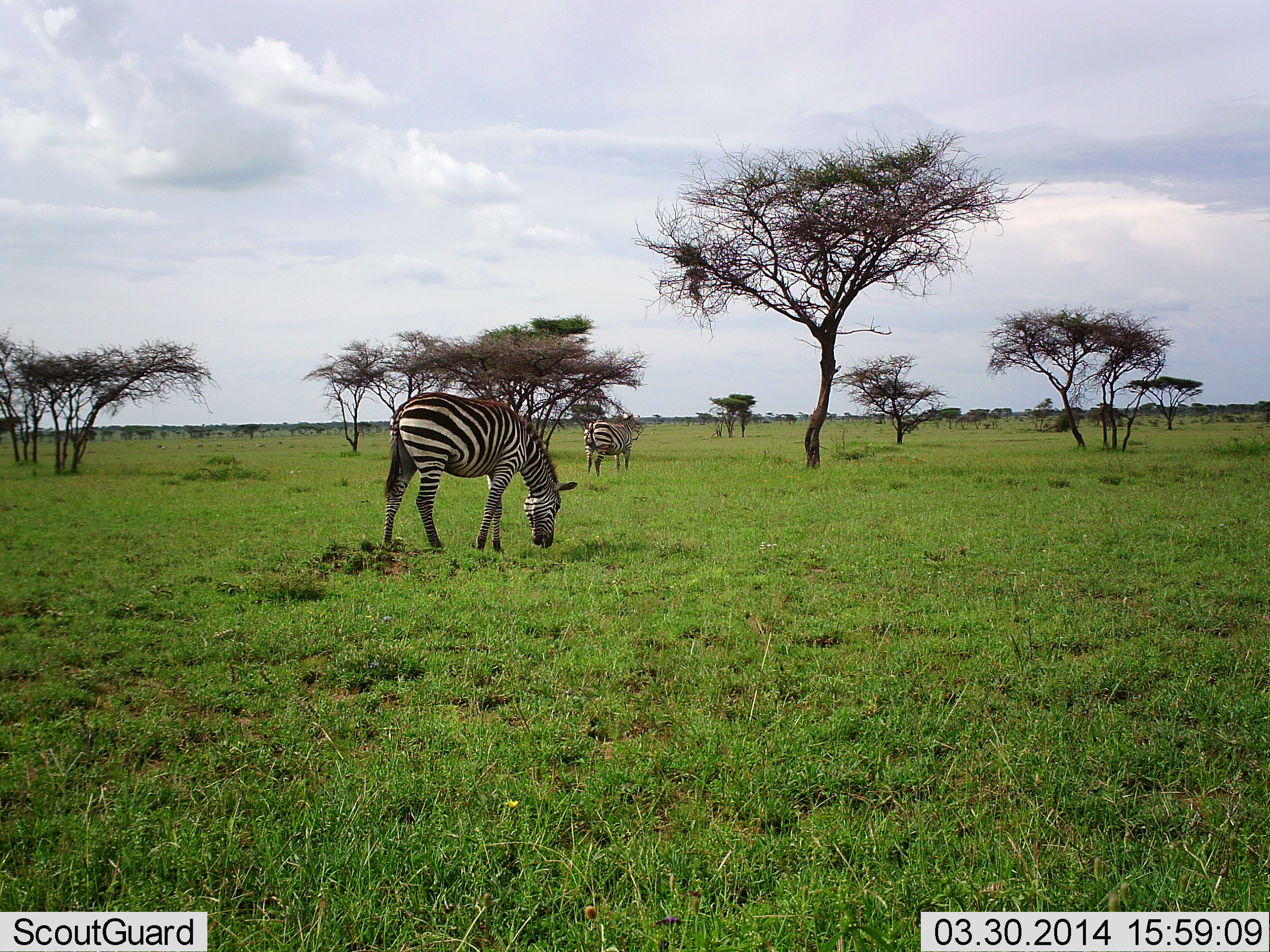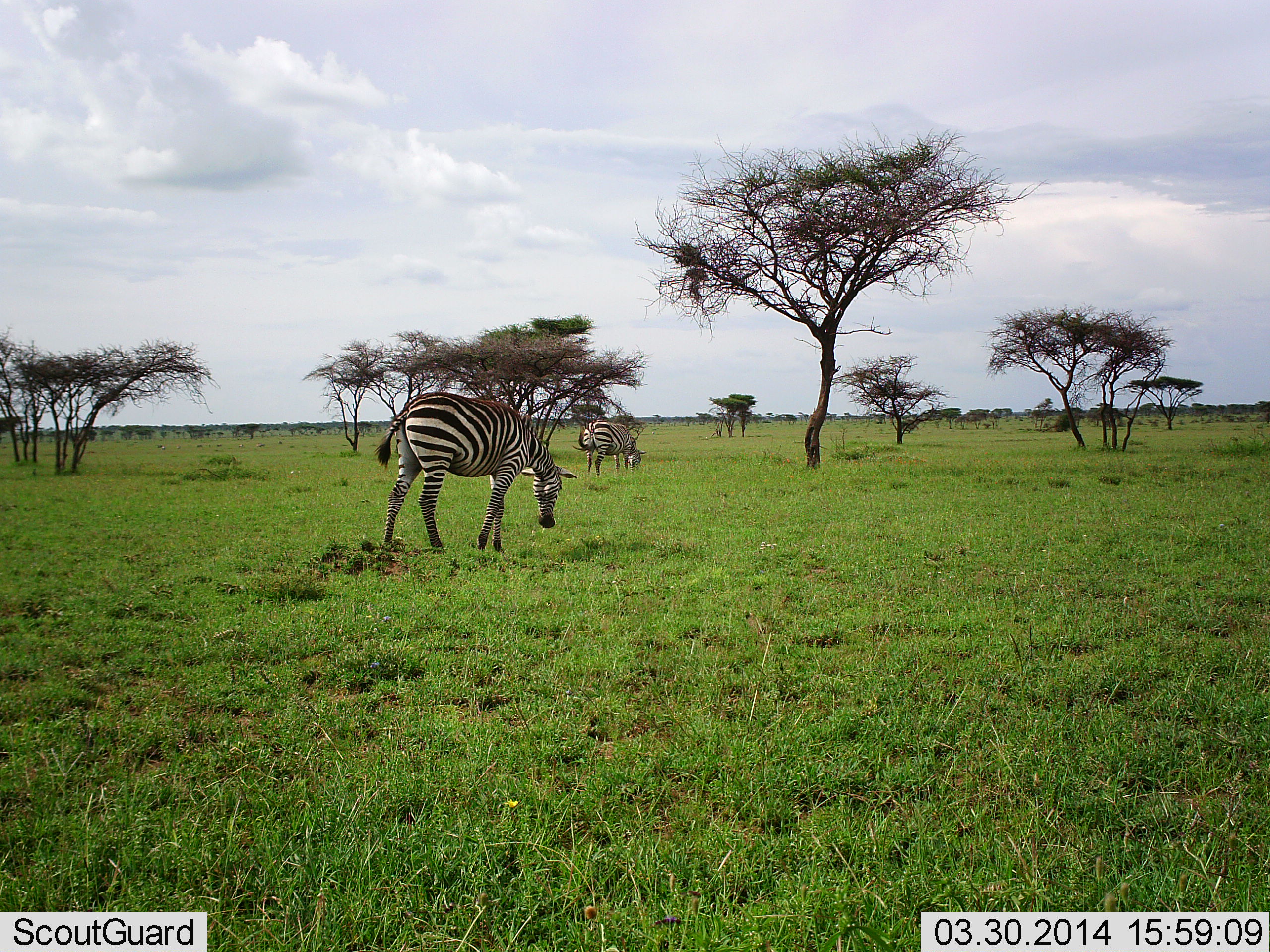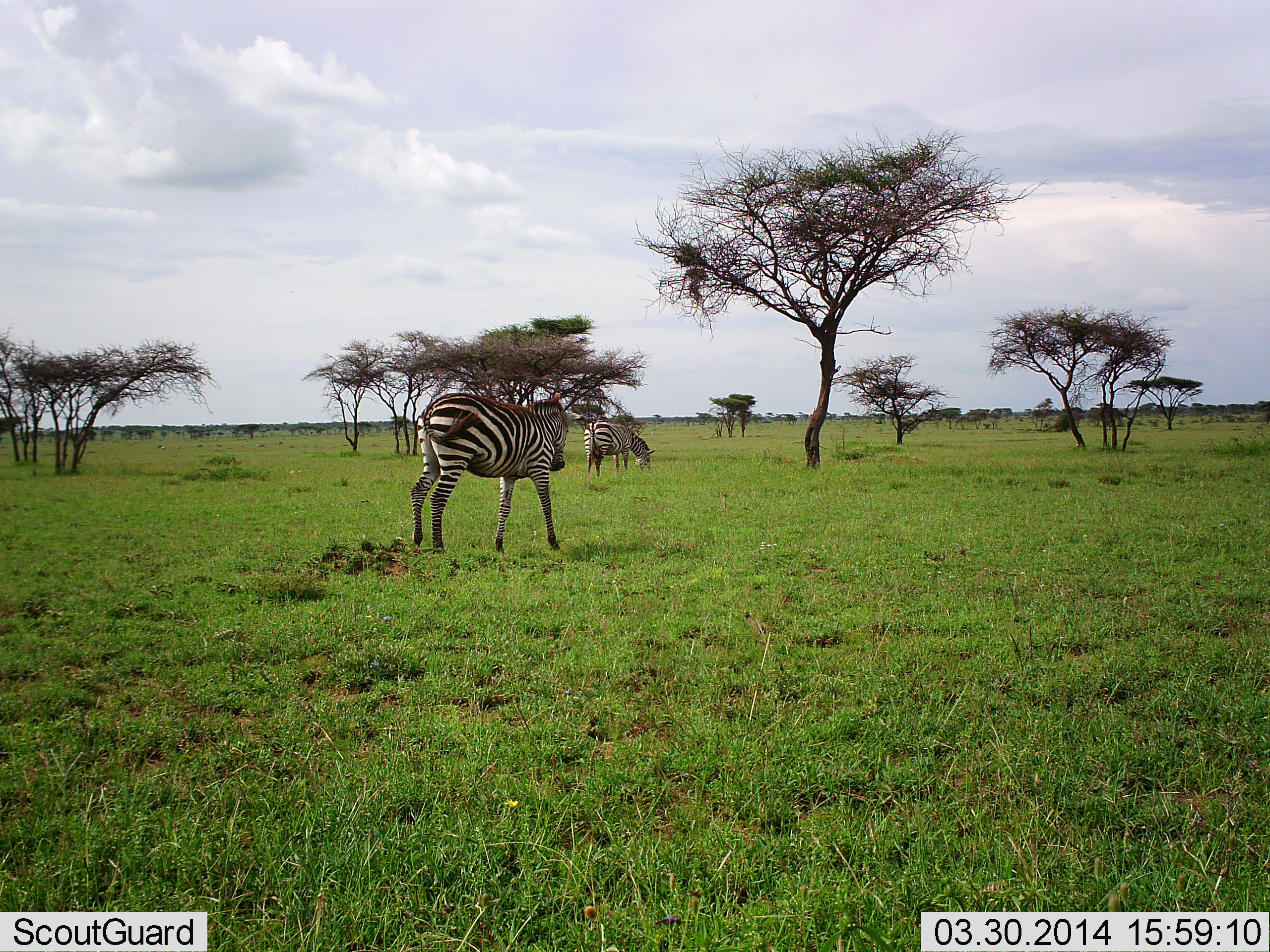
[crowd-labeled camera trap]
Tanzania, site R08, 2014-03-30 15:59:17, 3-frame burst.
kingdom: Animalia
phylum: Chordata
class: Mammalia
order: Perissodactyla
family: Equidae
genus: Equus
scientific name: Equus quagga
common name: plains zebra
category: zebra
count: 2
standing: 19%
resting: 0%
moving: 19%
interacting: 0%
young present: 0%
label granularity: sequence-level